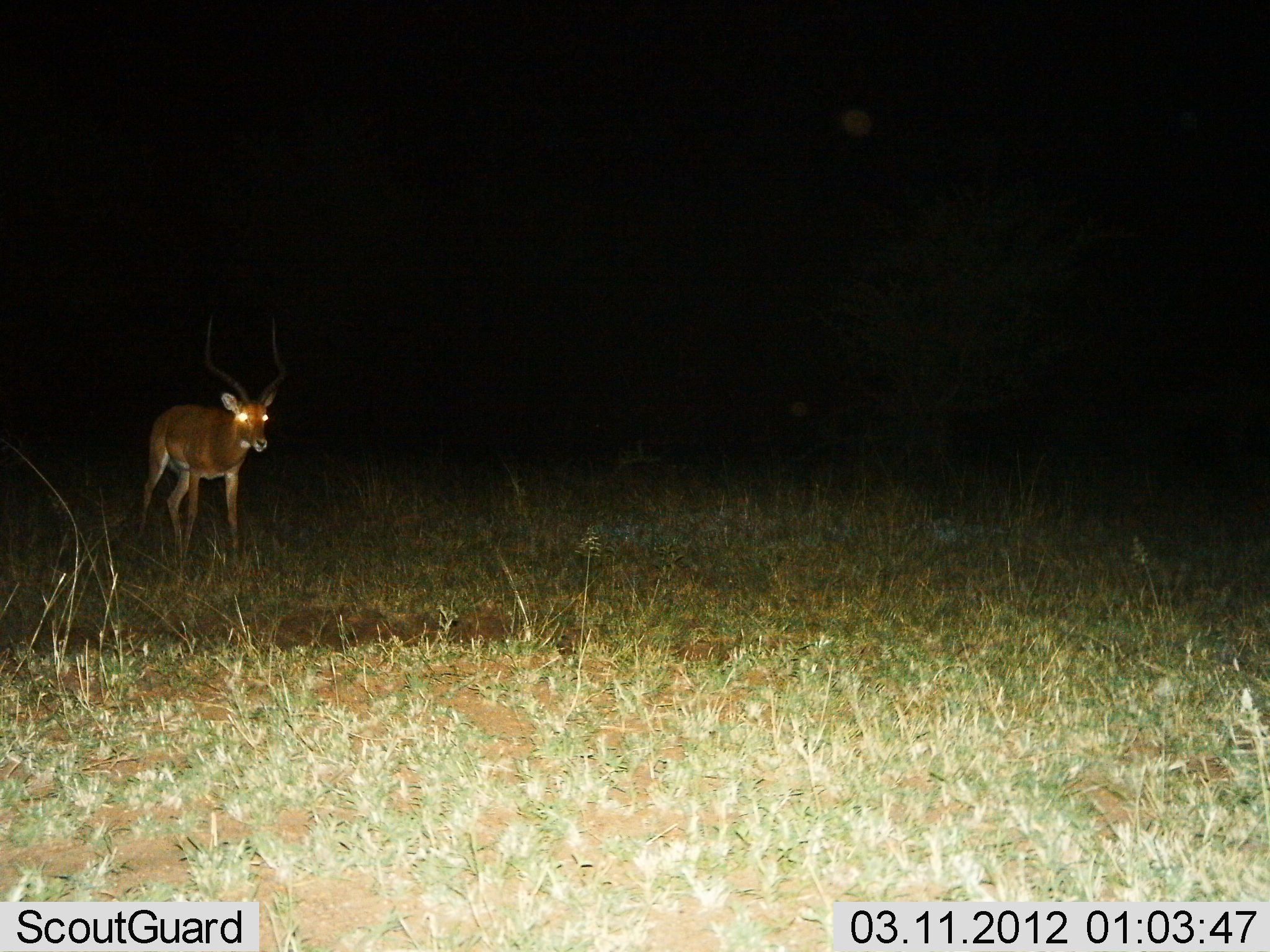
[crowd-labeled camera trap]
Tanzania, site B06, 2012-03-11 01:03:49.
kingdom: Animalia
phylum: Chordata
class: Mammalia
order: Artiodactyla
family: Bovidae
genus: Aepyceros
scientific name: Aepyceros melampus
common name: impala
Impala (Aepyceros melampus), count 1. Behavior (volunteer vote fractions): standing 78%, resting 0%, moving 22%, interacting 0%. Young present (vote fraction): 0%. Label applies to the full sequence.